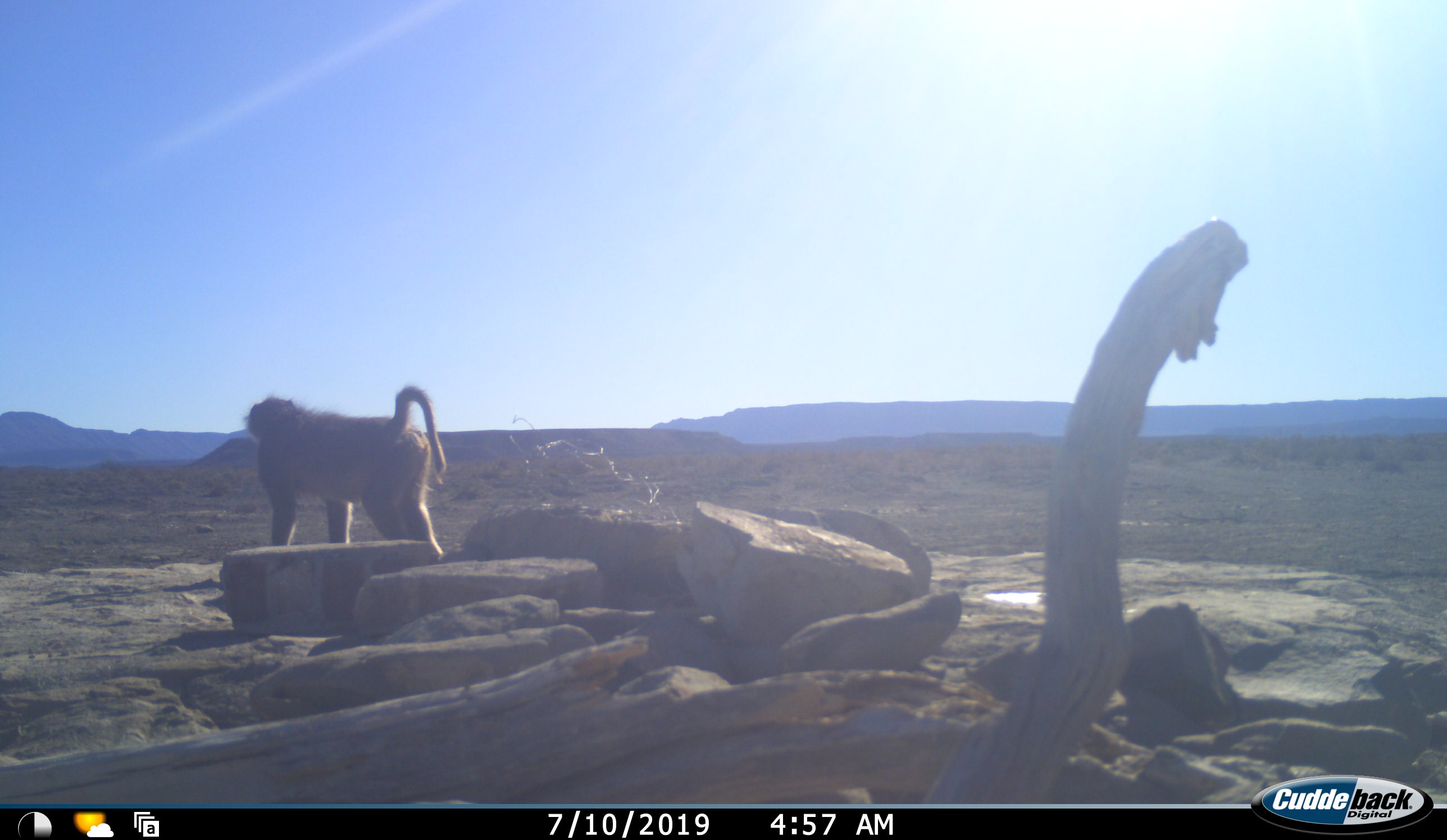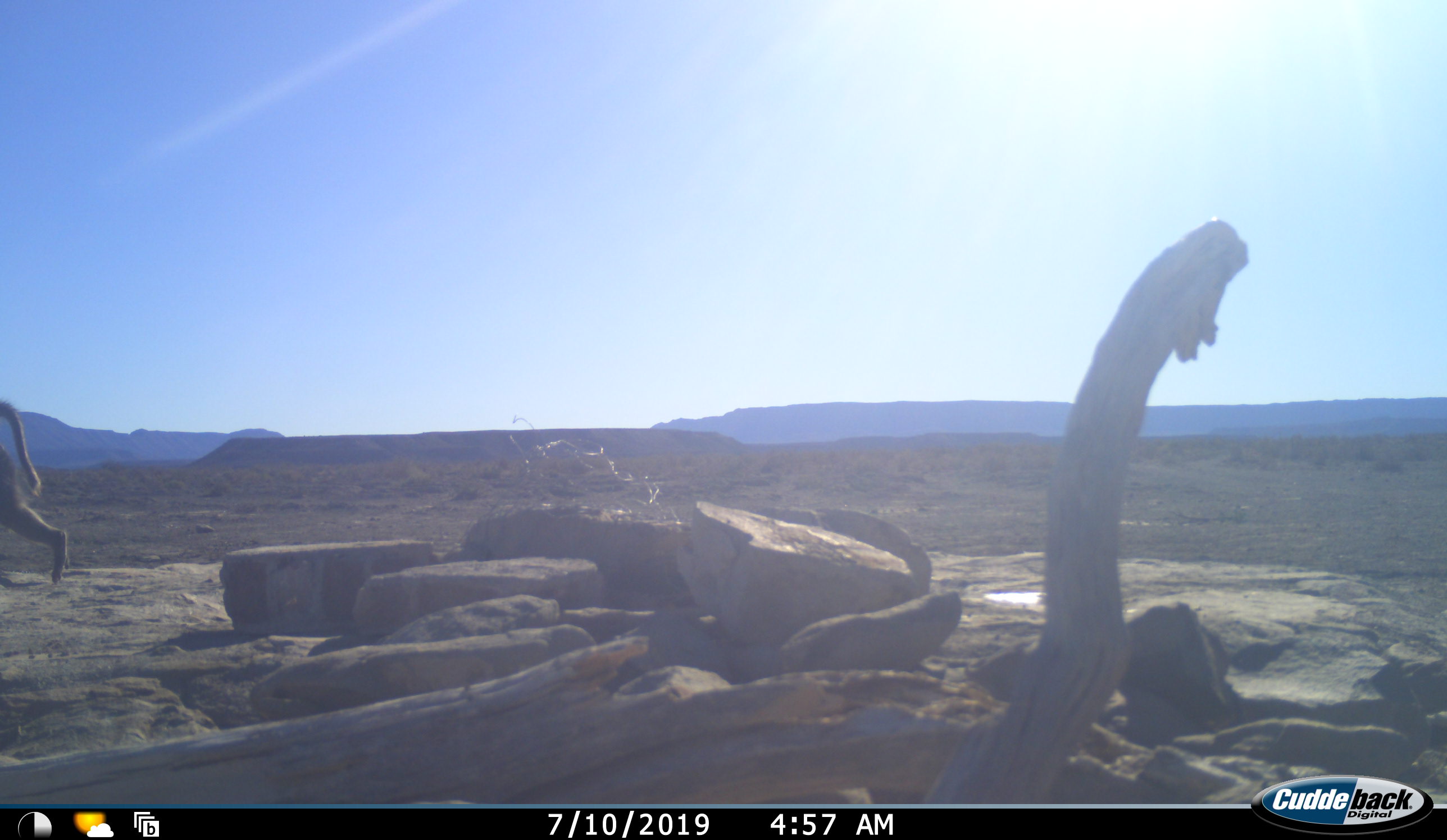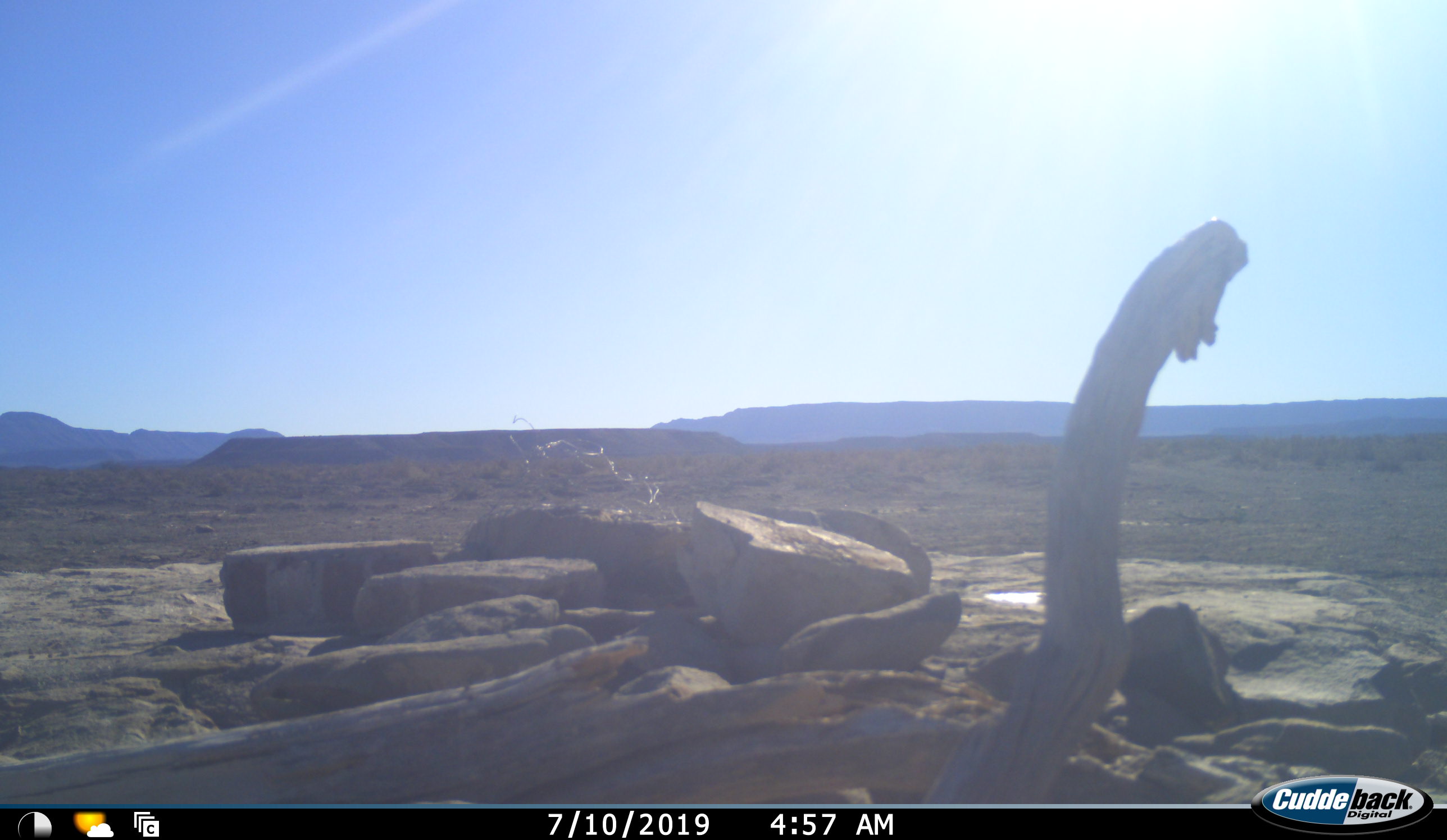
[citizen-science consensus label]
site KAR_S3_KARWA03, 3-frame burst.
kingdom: Animalia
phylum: Chordata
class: Mammalia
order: Primates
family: Cercopithecidae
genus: Papio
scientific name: Papio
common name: baboon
Baboon (Papio), count 1. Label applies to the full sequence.